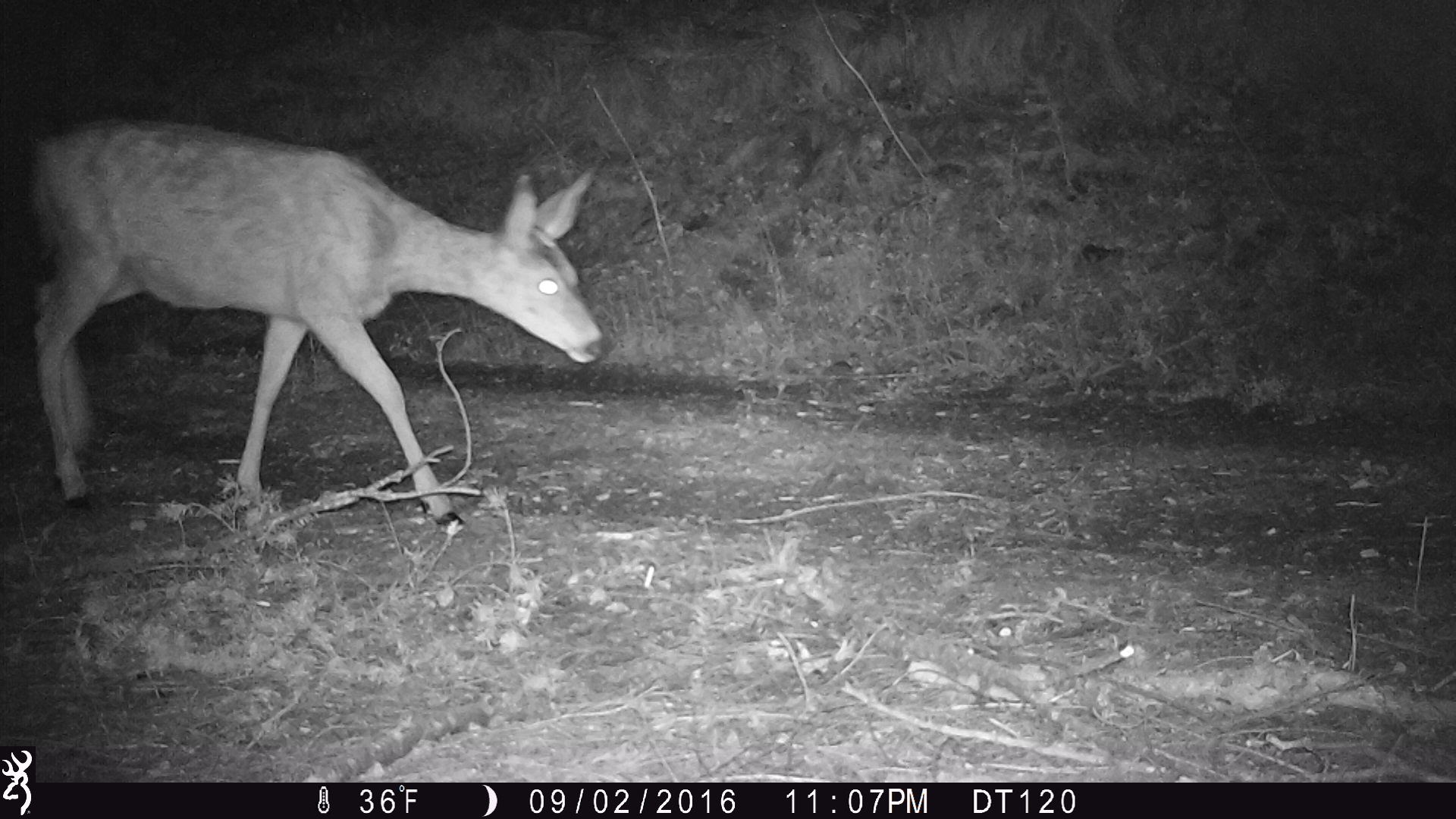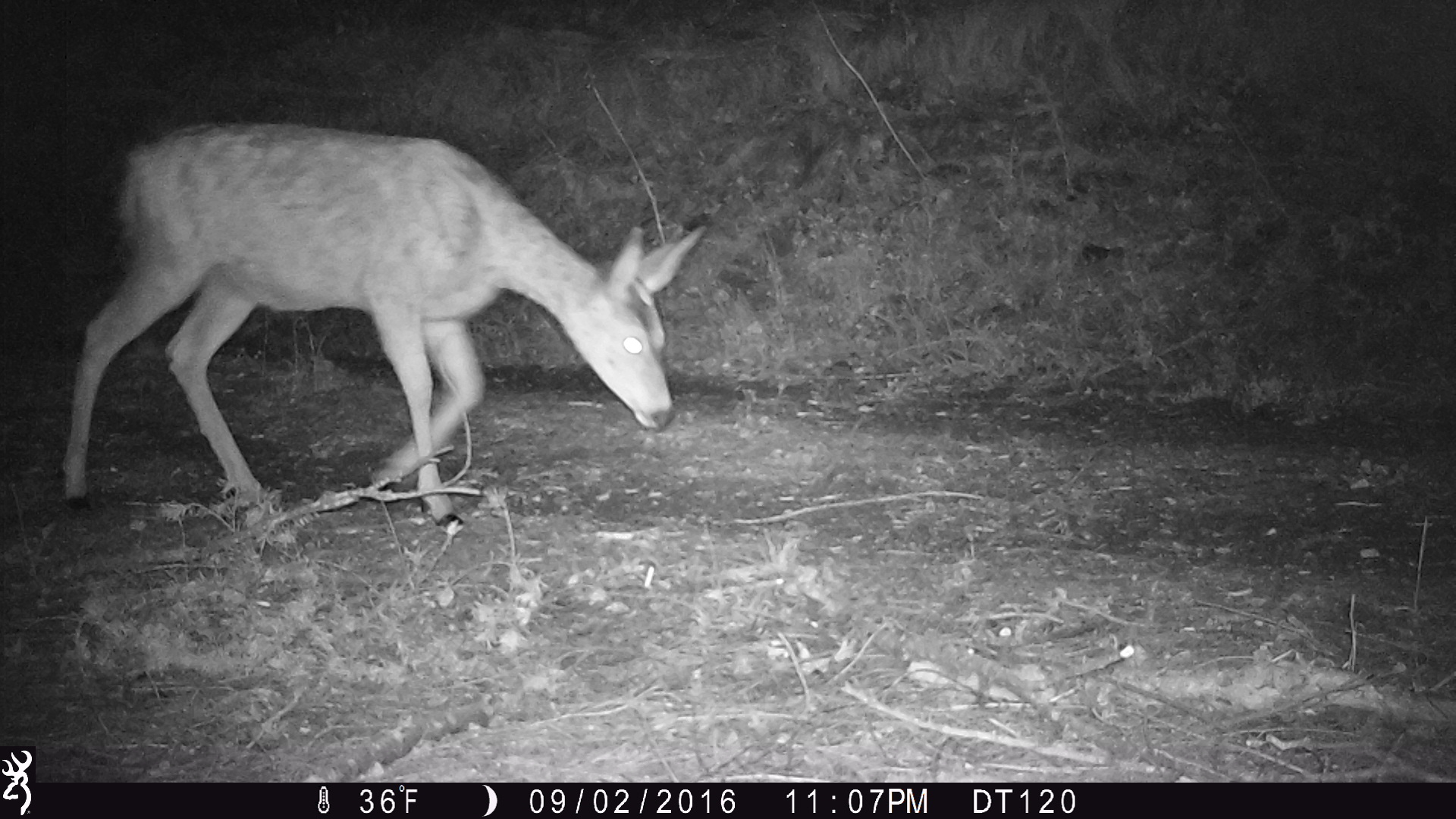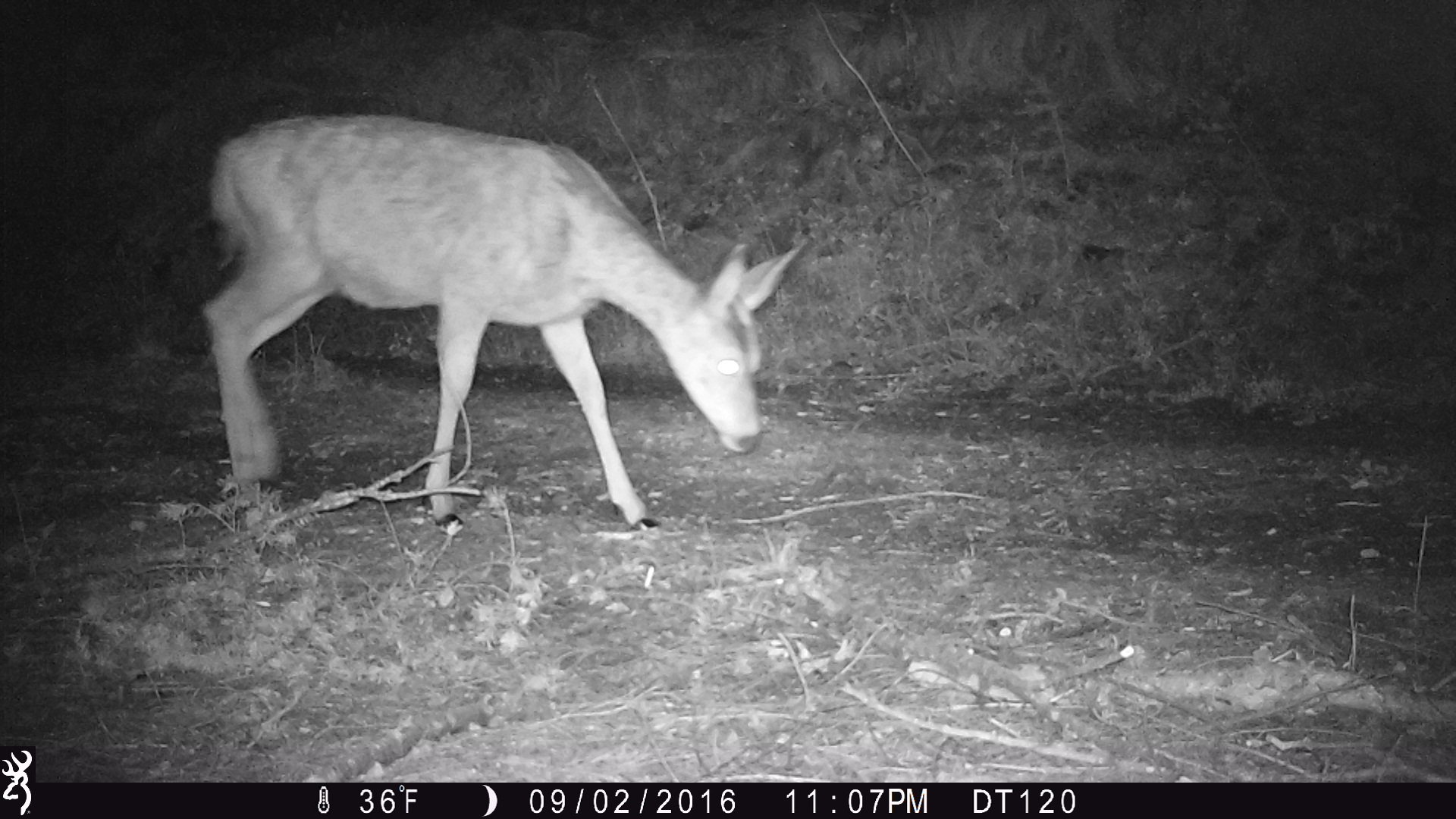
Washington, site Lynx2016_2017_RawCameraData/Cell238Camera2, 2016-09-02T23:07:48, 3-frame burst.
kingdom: Animalia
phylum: Chordata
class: Mammalia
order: Artiodactyla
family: Cervidae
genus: Odocoileus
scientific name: Odocoileus hemionus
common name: mule deer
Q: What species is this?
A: Odocoileus hemionus (mule deer).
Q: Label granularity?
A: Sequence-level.